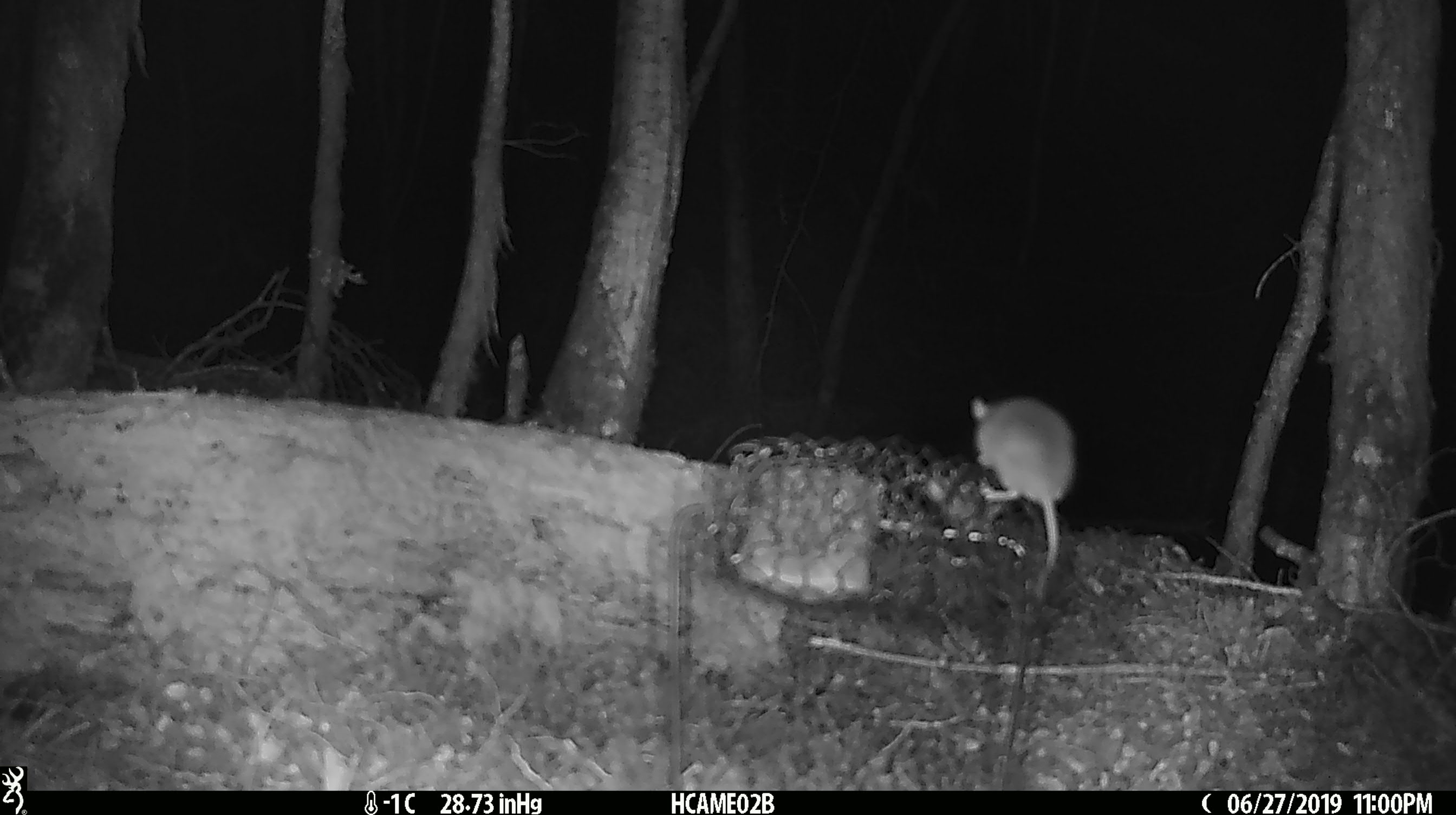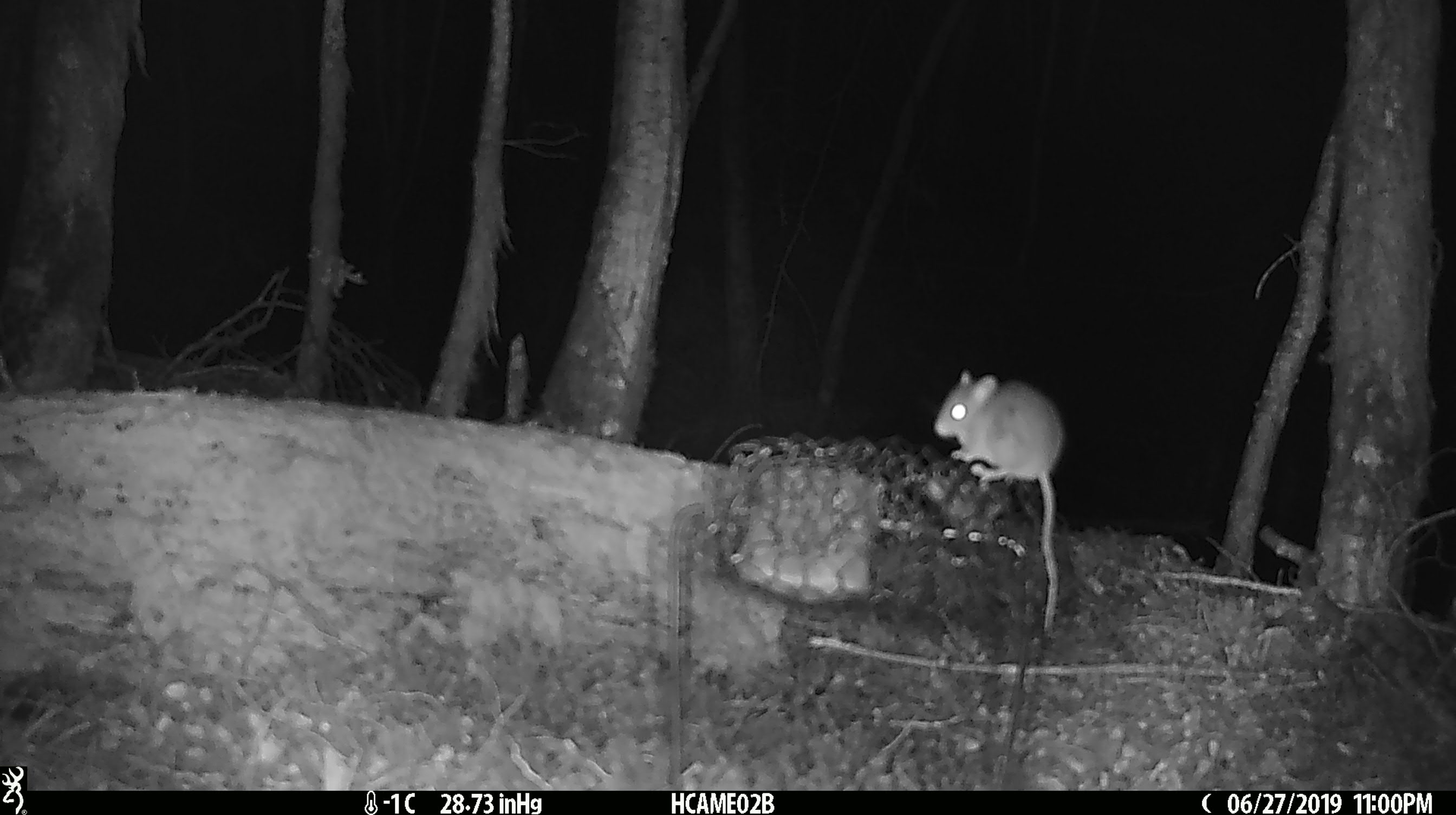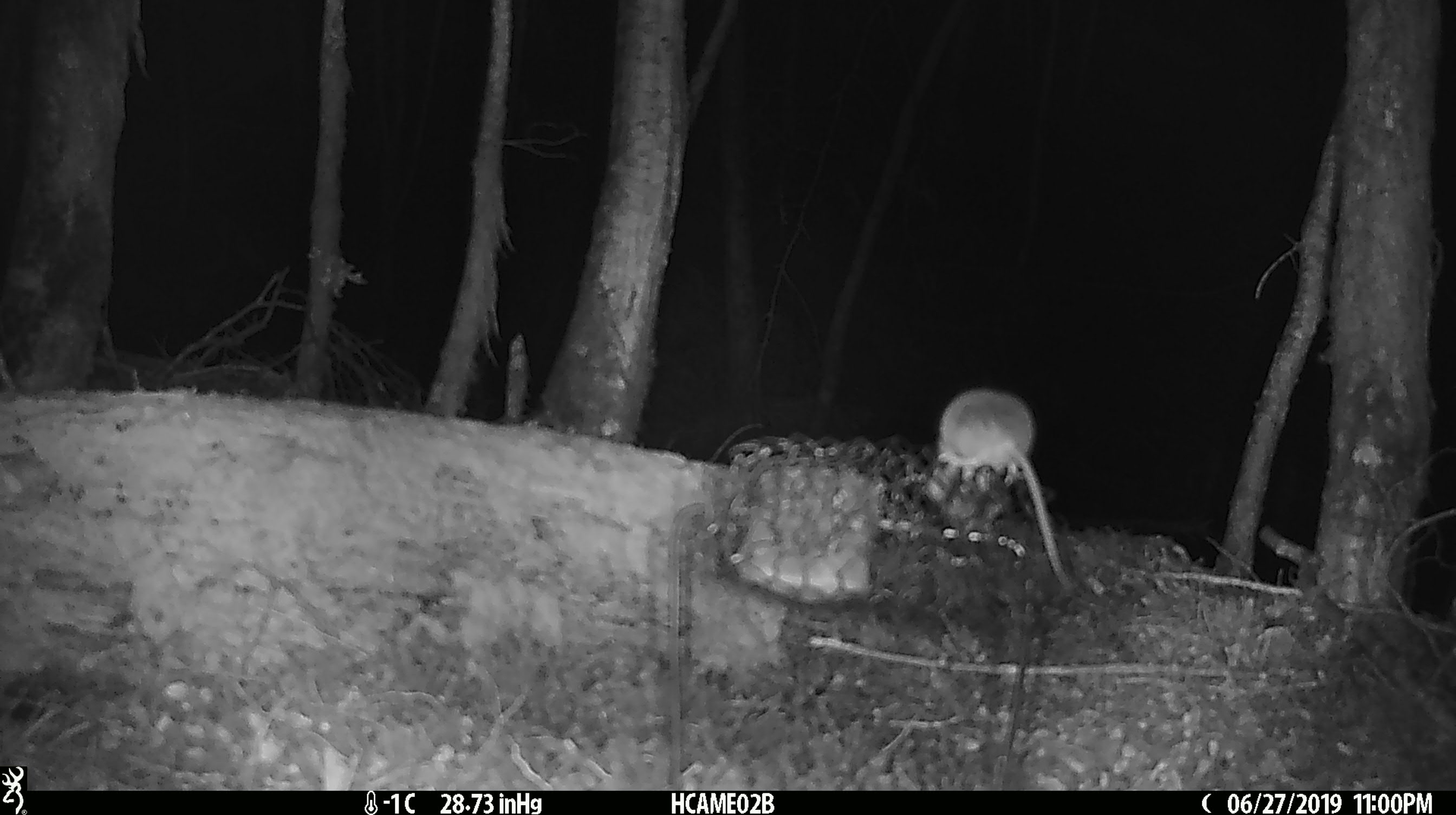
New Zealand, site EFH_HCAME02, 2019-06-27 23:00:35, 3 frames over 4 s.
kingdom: Animalia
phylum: Chordata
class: Mammalia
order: Rodentia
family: Muridae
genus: Mus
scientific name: Mus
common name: mouse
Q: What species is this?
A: Mouse (Mus).